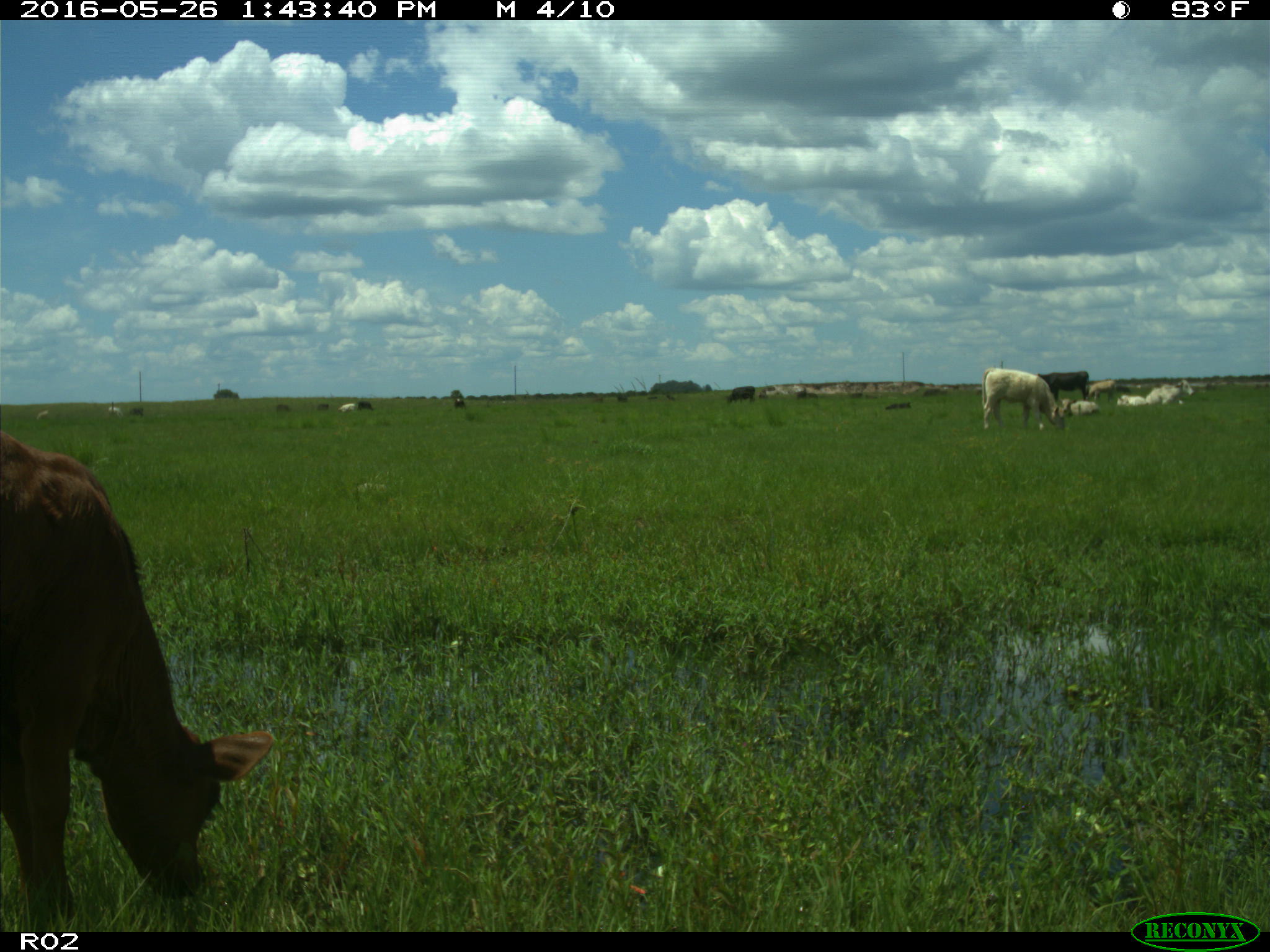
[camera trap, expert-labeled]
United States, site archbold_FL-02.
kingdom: Animalia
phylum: Chordata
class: Mammalia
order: Artiodactyla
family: Bovidae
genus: Bos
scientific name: Bos taurus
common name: domestic cow